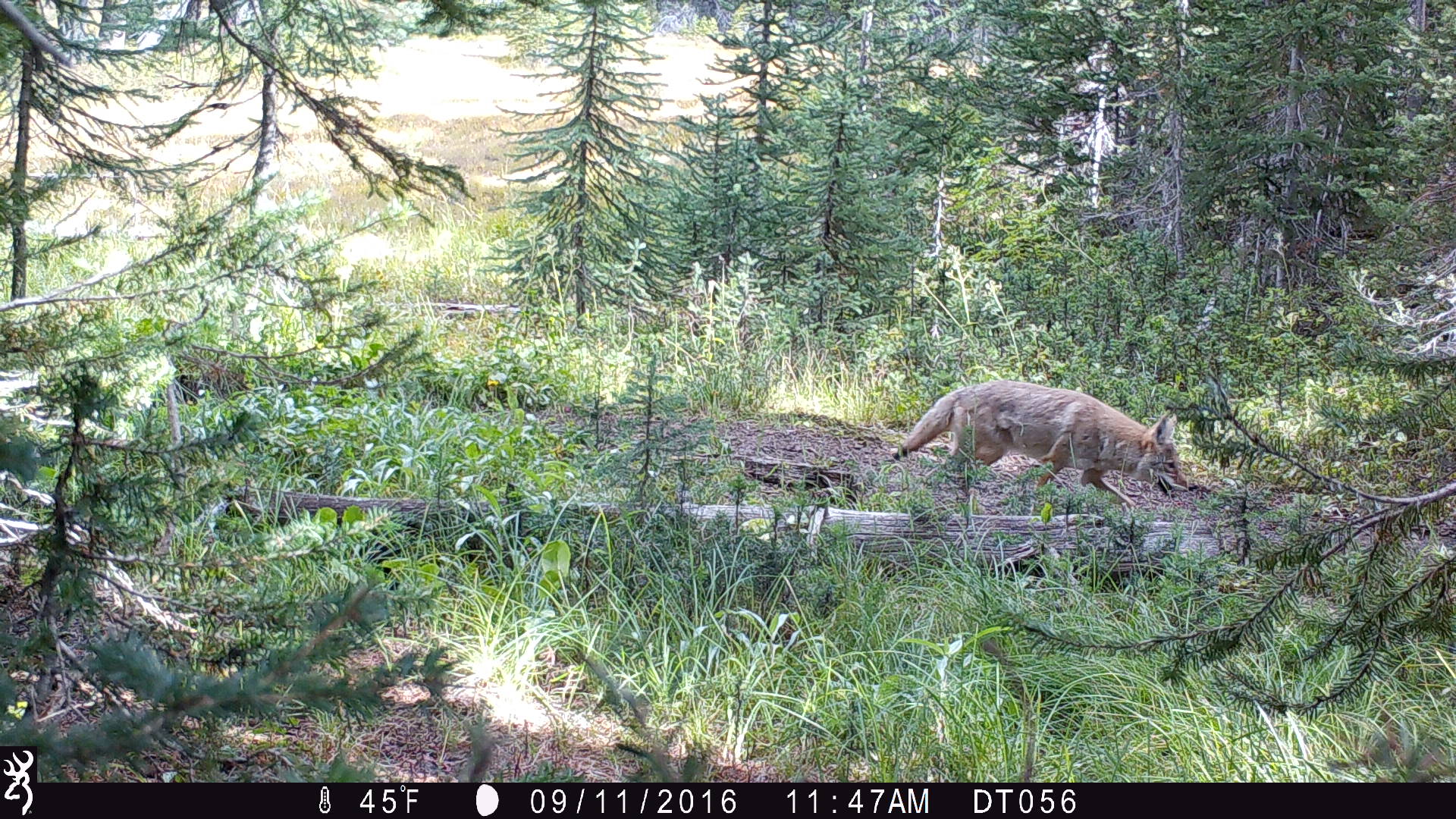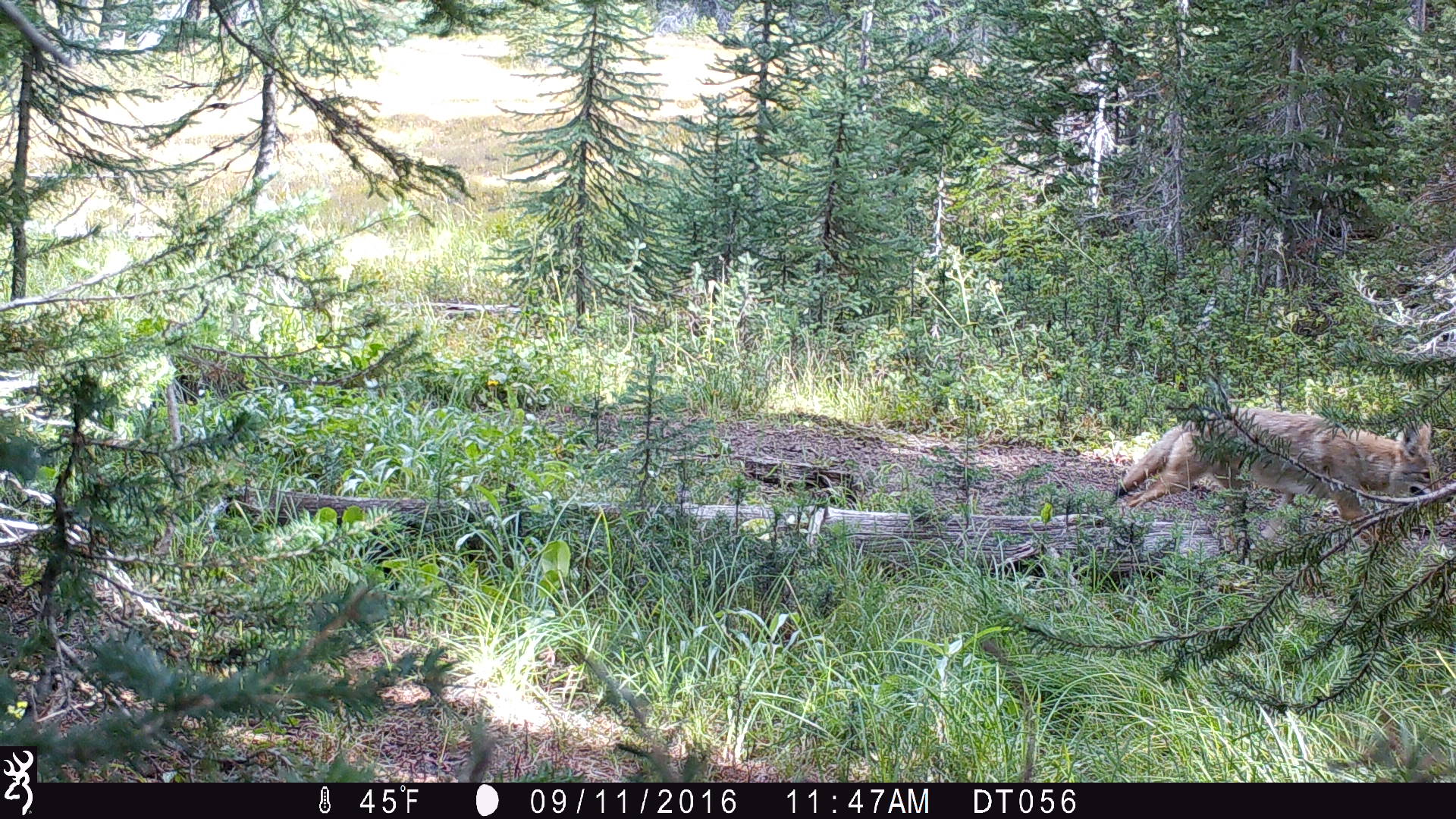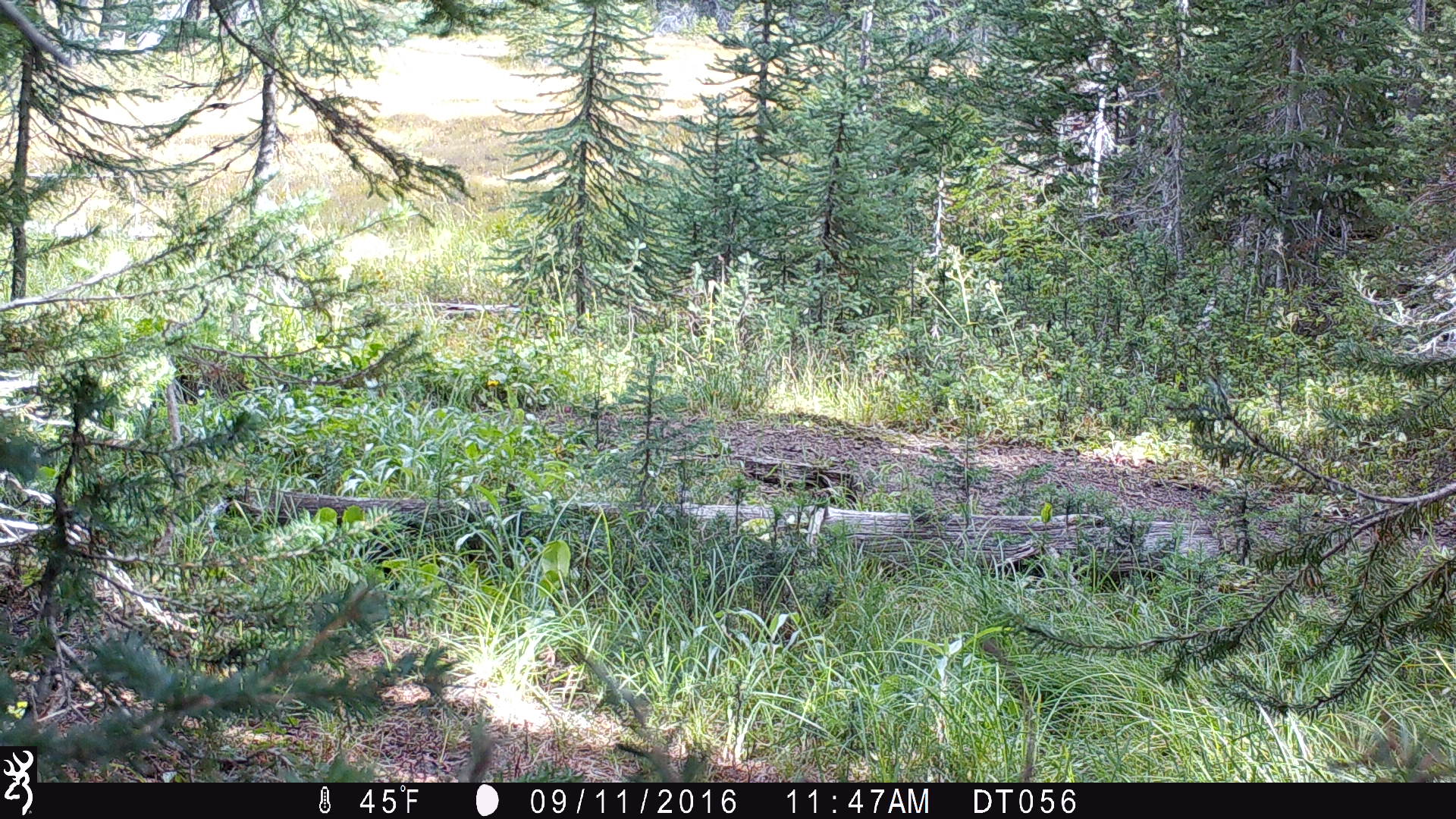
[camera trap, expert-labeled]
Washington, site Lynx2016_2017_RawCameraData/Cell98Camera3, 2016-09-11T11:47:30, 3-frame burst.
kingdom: Animalia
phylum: Chordata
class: Mammalia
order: Carnivora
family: Canidae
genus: Canis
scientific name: Canis latrans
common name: coyote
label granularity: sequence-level